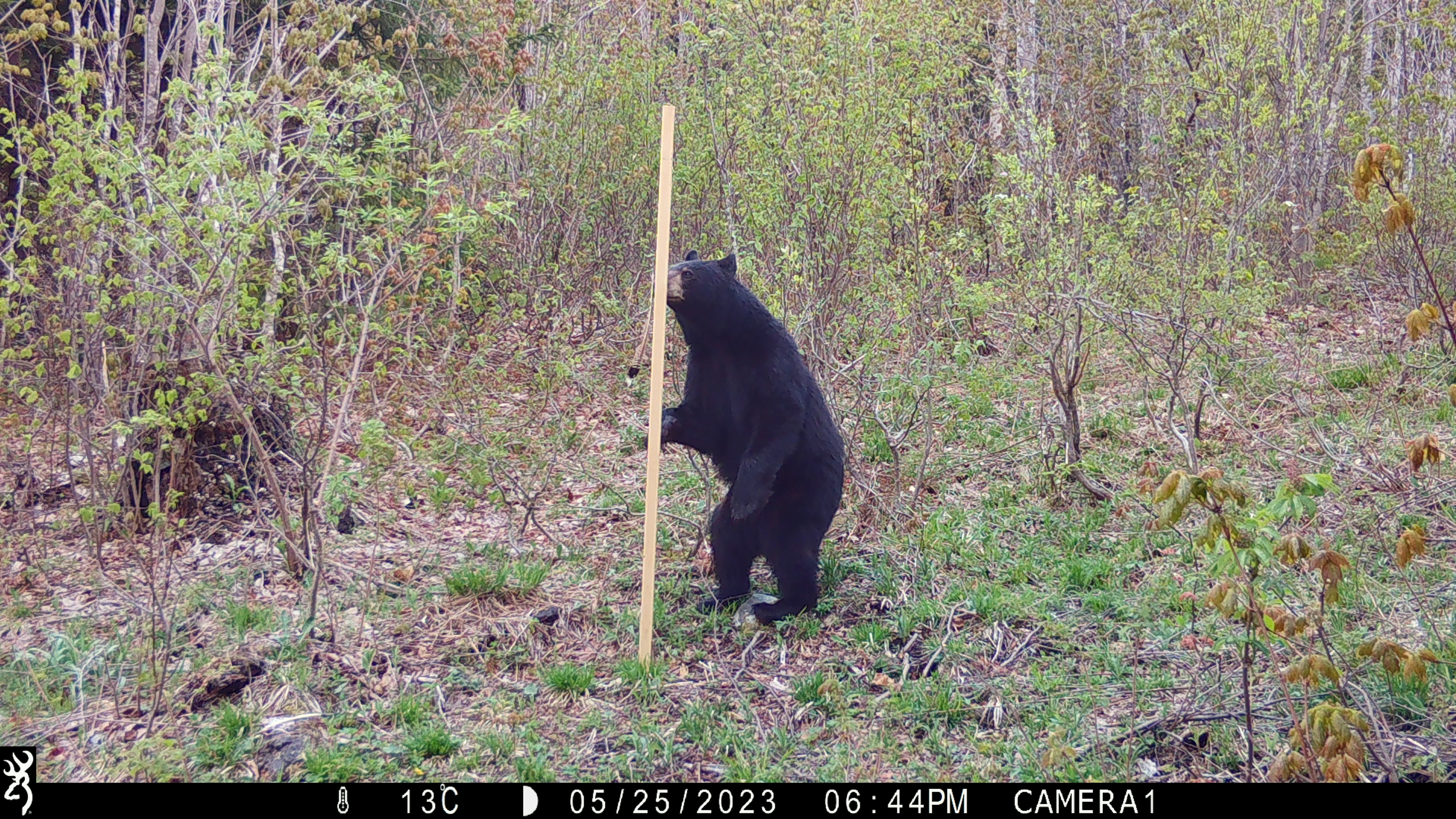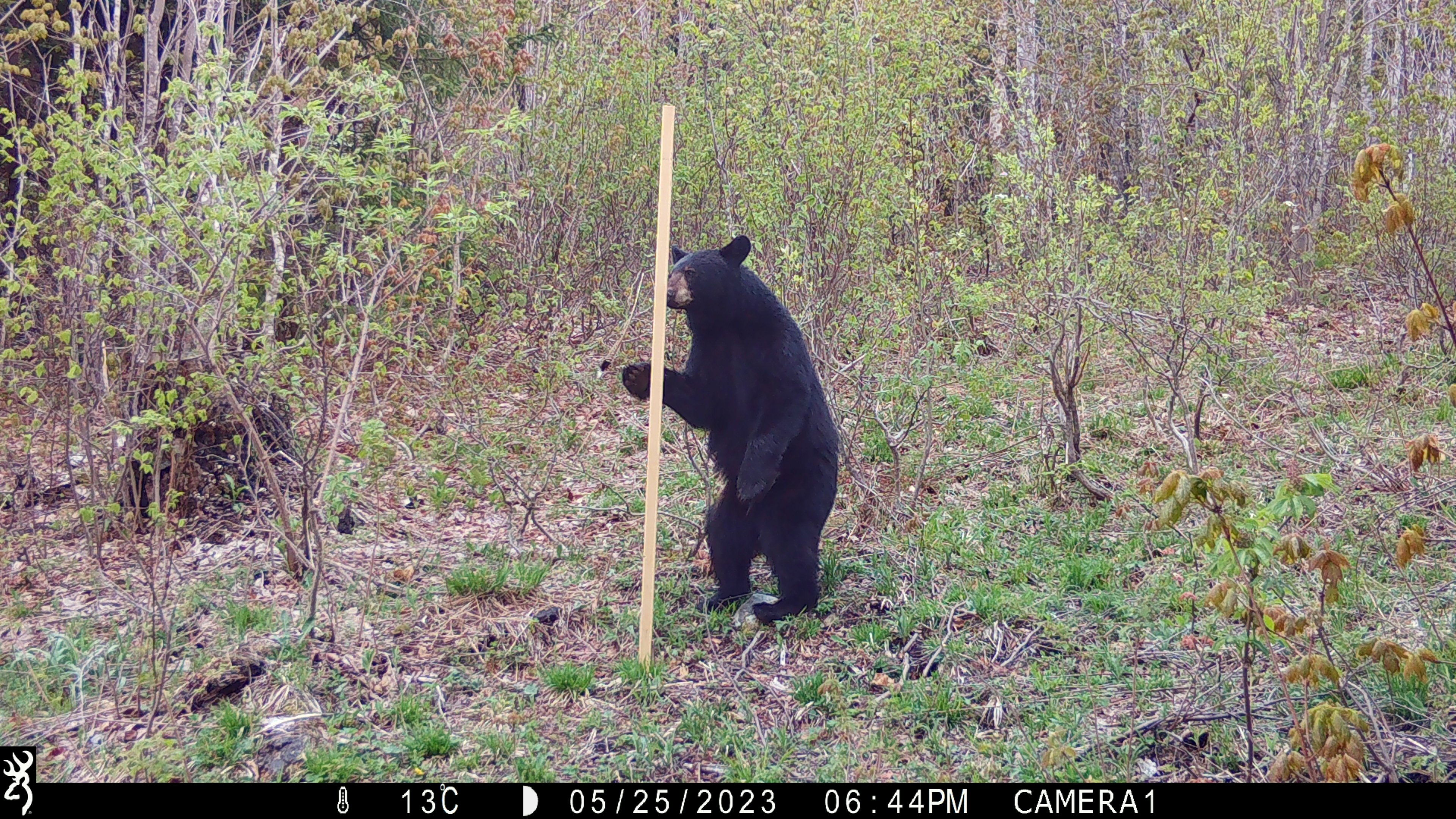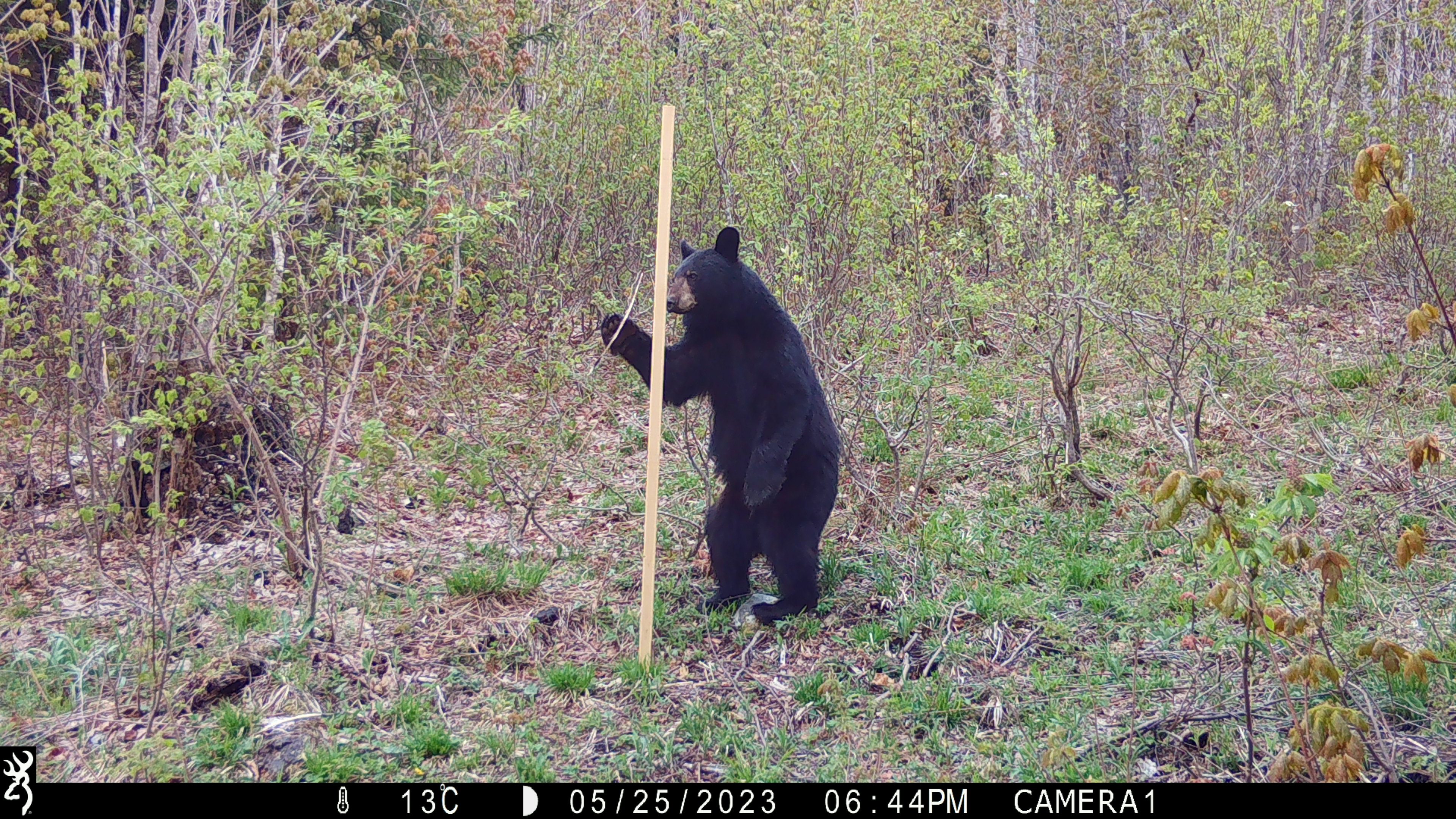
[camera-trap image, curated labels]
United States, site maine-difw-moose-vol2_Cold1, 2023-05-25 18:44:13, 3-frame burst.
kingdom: Animalia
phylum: Chordata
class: Mammalia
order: Carnivora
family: Ursidae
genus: Ursus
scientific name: Ursus americanus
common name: black bear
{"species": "black bear (Ursus americanus)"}